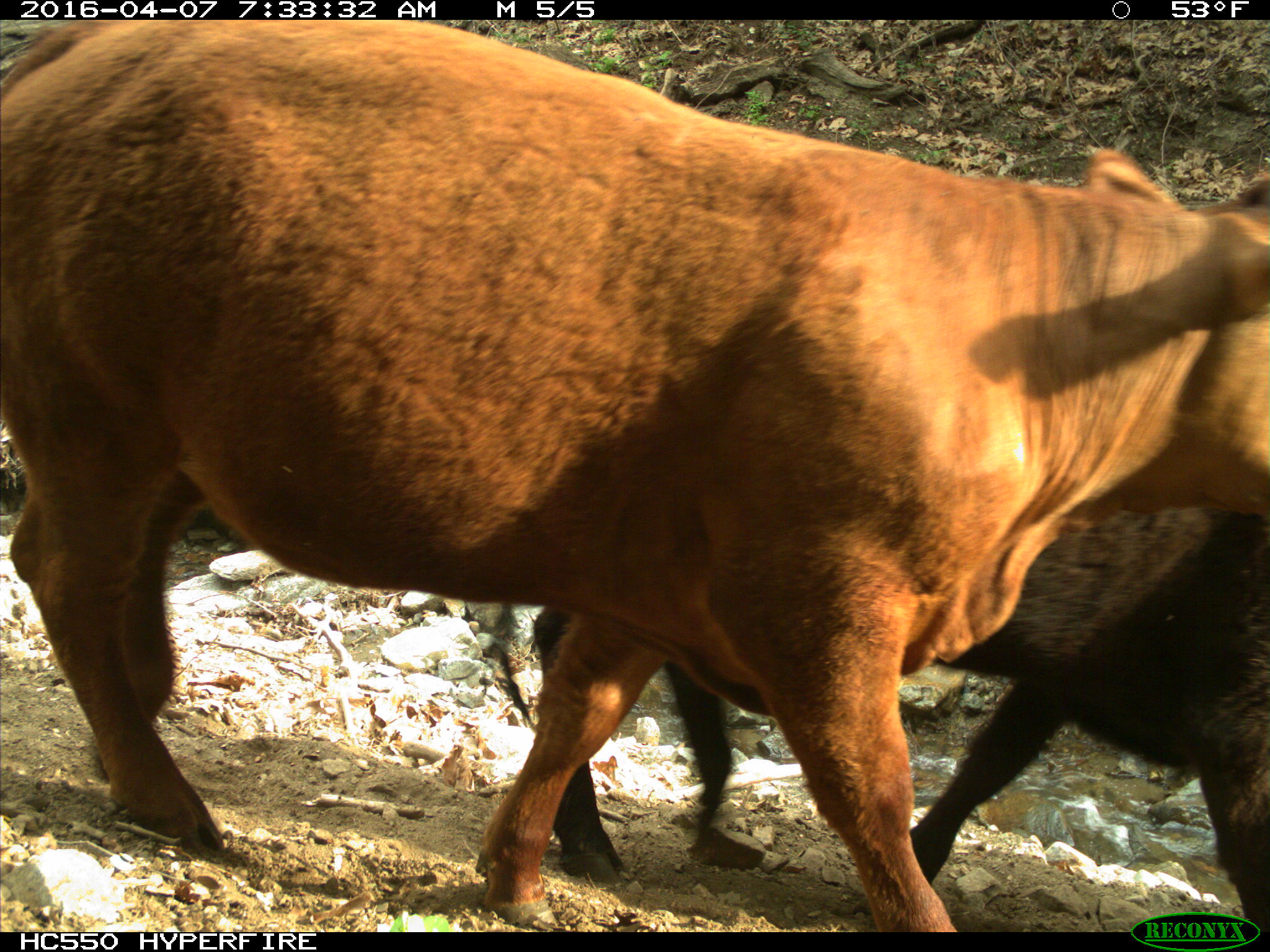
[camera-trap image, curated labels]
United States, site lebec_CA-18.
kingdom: Animalia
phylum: Chordata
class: Mammalia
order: Artiodactyla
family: Bovidae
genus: Bos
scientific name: Bos taurus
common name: domestic cow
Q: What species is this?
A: Bos taurus (domestic cow).